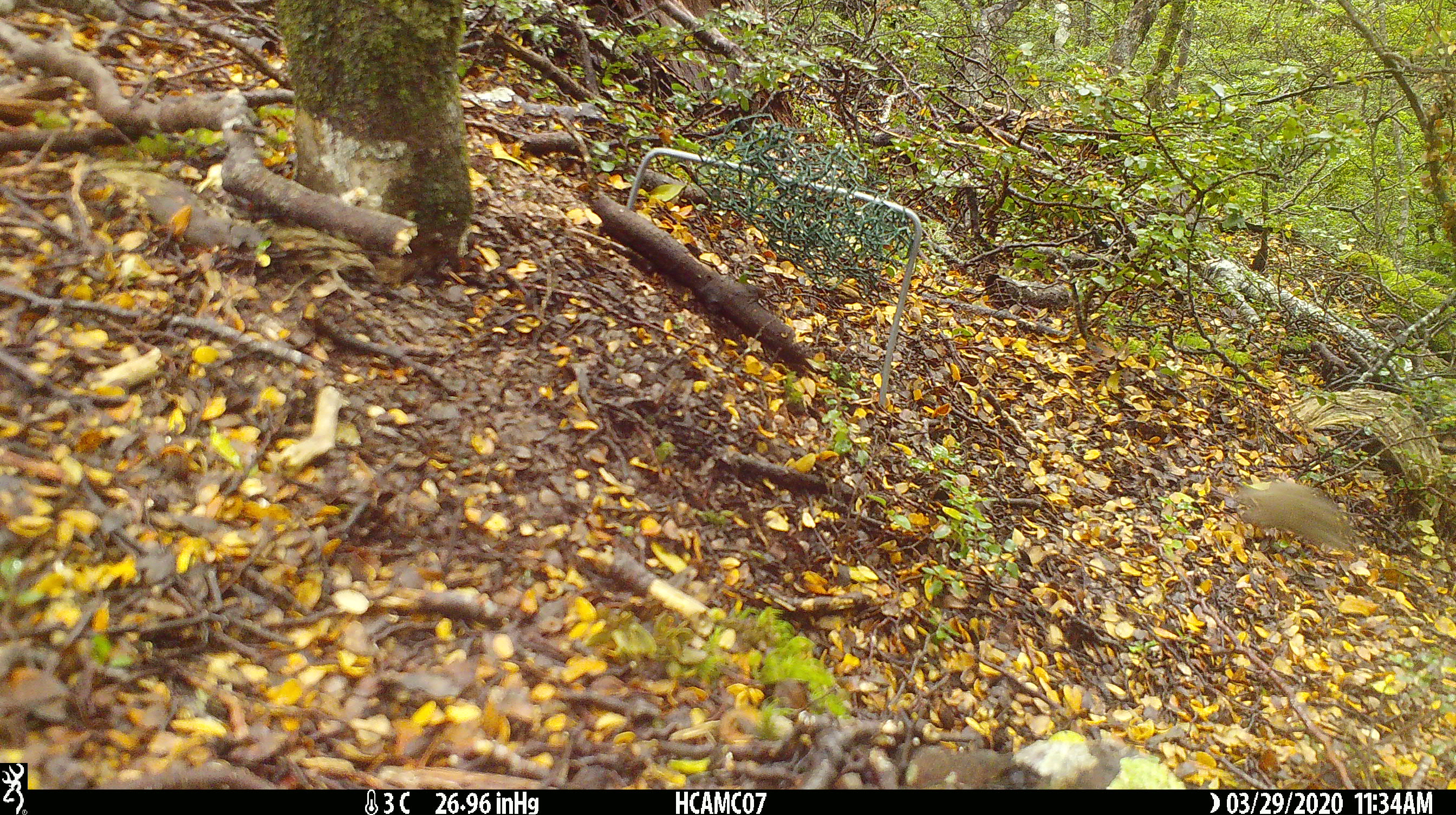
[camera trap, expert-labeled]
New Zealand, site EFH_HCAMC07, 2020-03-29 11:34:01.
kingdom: Animalia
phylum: Chordata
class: Mammalia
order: Rodentia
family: Muridae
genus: Mus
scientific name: Mus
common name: mouse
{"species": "mouse (Mus)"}